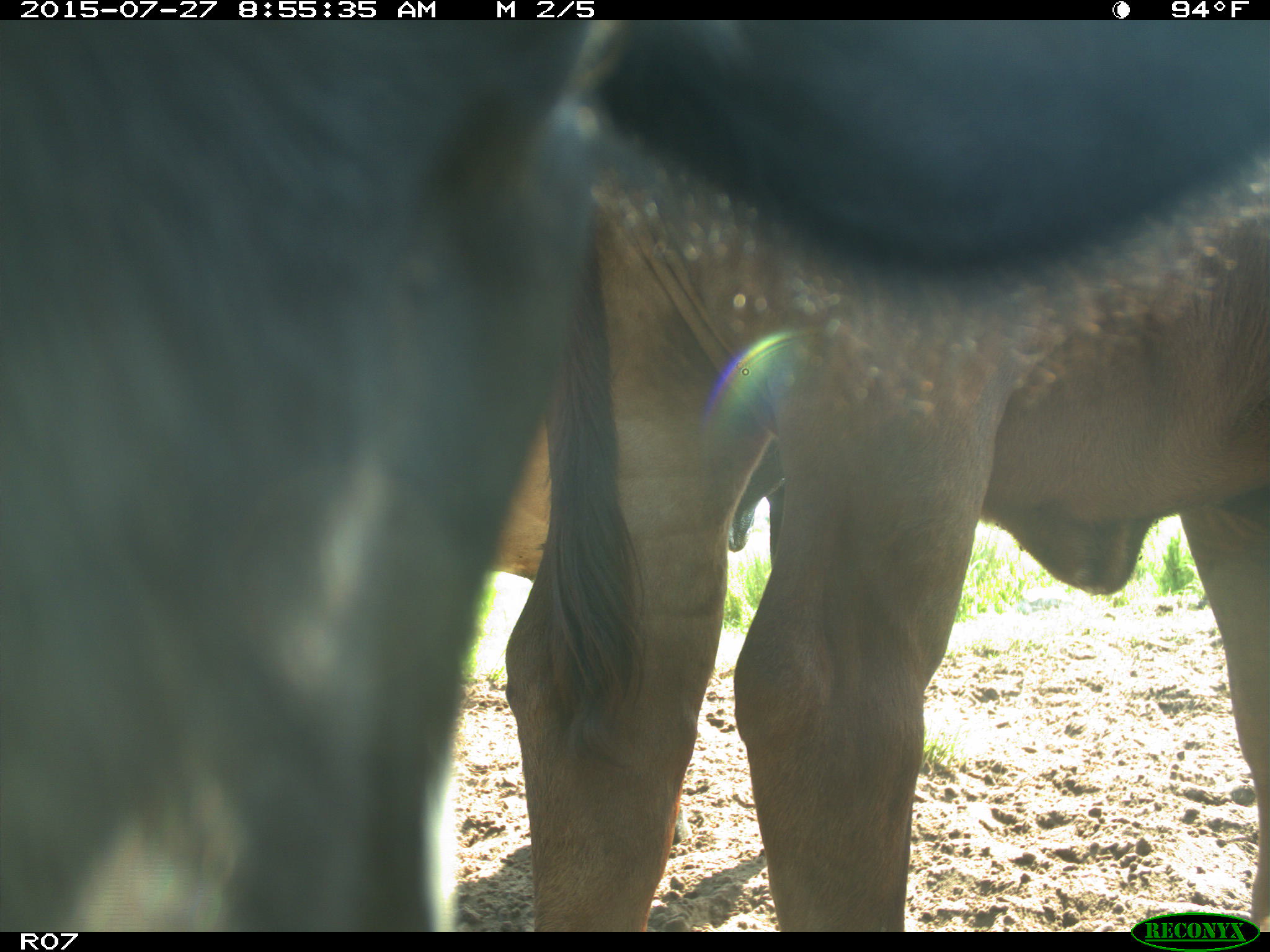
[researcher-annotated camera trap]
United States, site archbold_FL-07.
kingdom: Animalia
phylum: Chordata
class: Mammalia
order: Artiodactyla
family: Bovidae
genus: Bos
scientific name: Bos taurus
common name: domestic cow